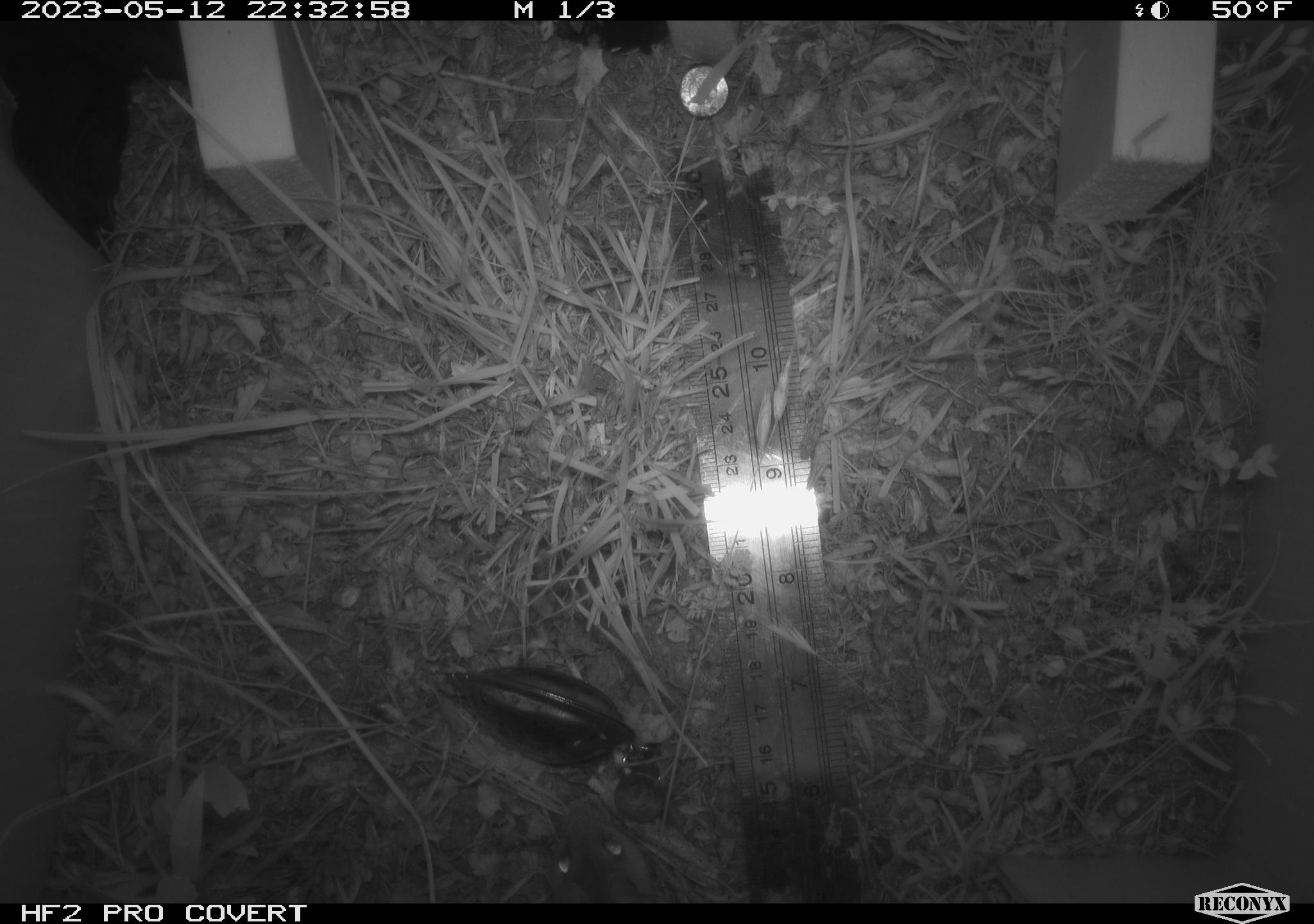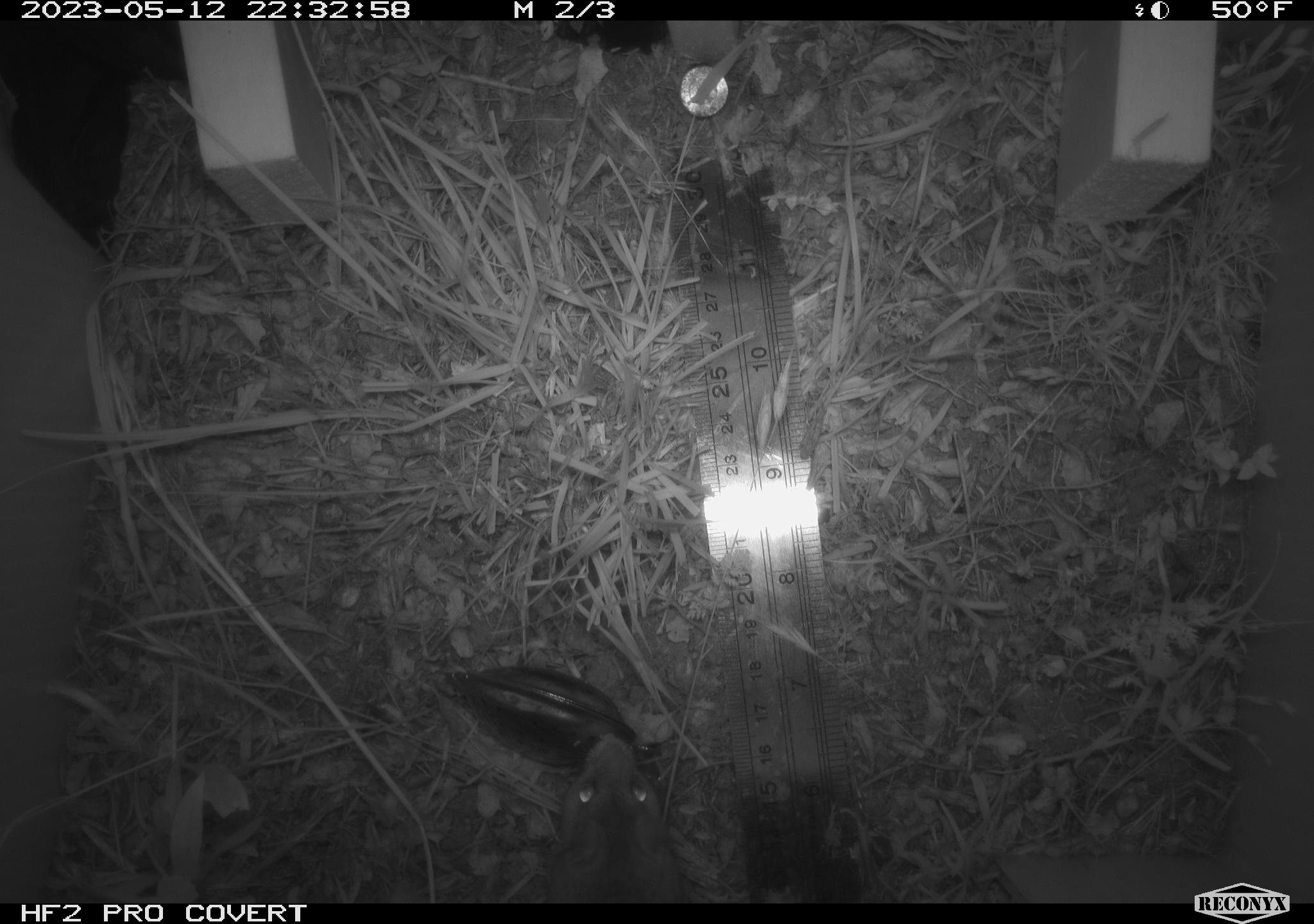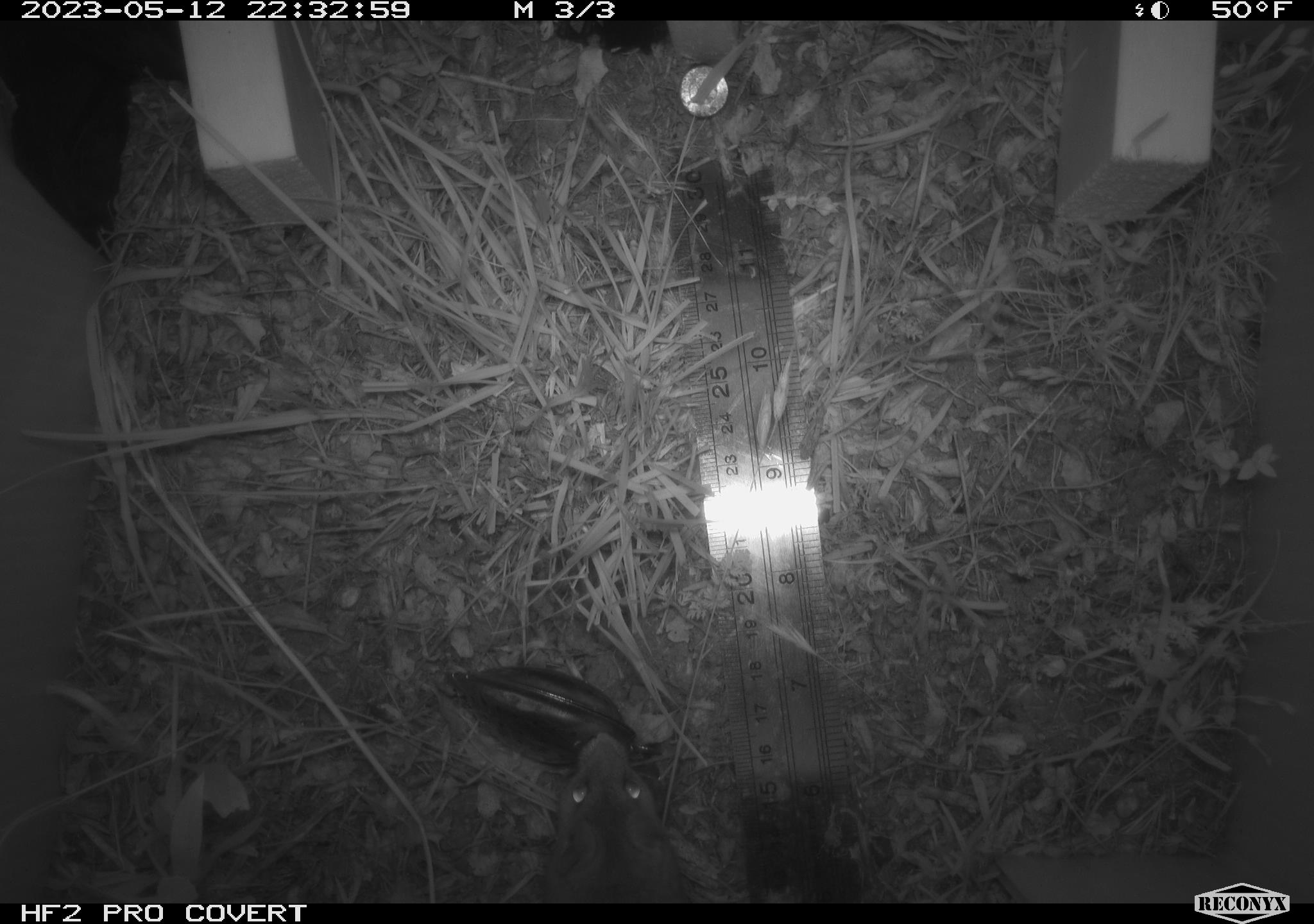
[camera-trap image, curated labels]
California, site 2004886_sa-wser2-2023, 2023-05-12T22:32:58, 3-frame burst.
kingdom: Animalia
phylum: Chordata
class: Mammalia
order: Rodentia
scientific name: Rodentia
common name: mouse species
Mouse species (Rodentia).